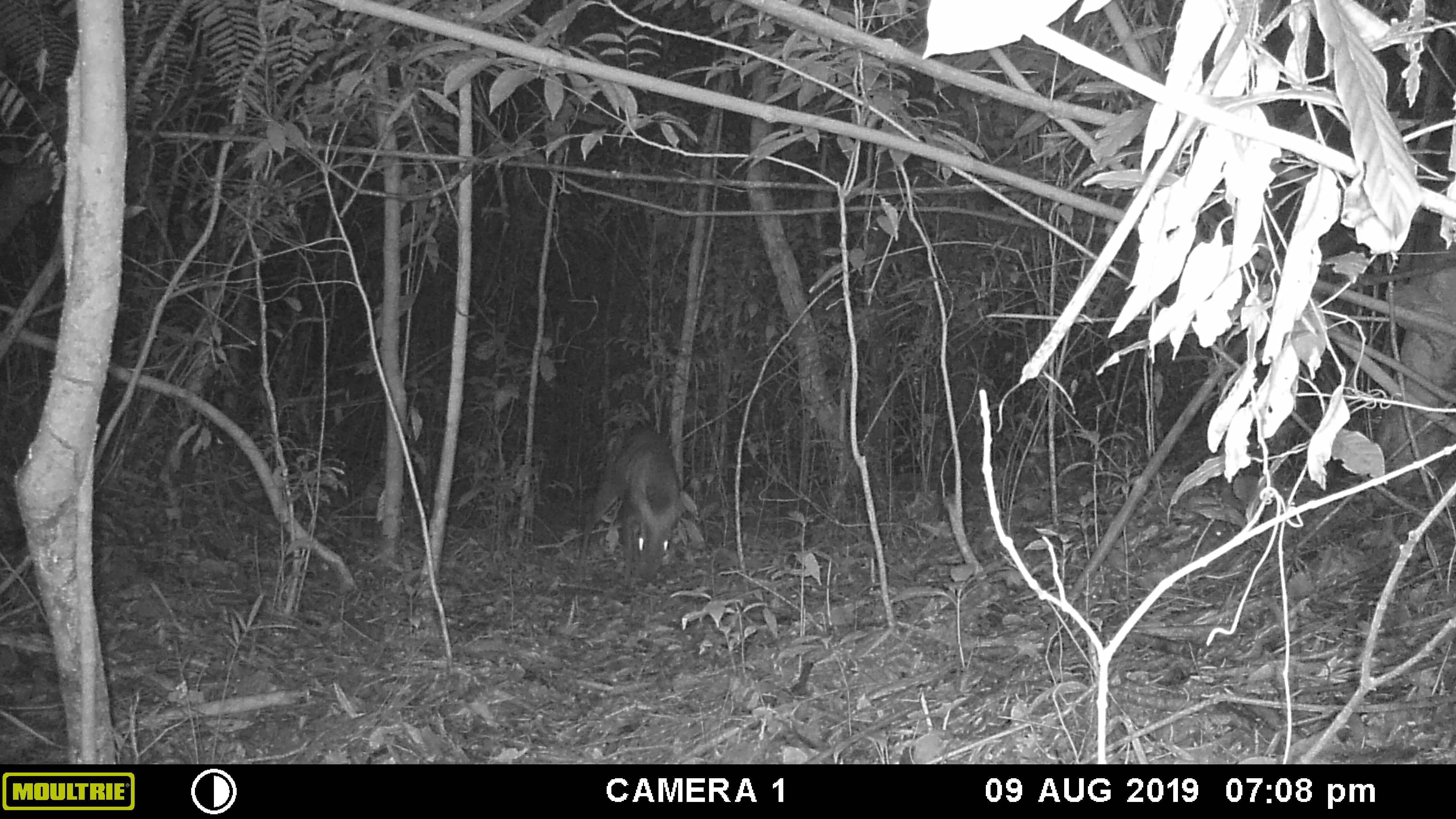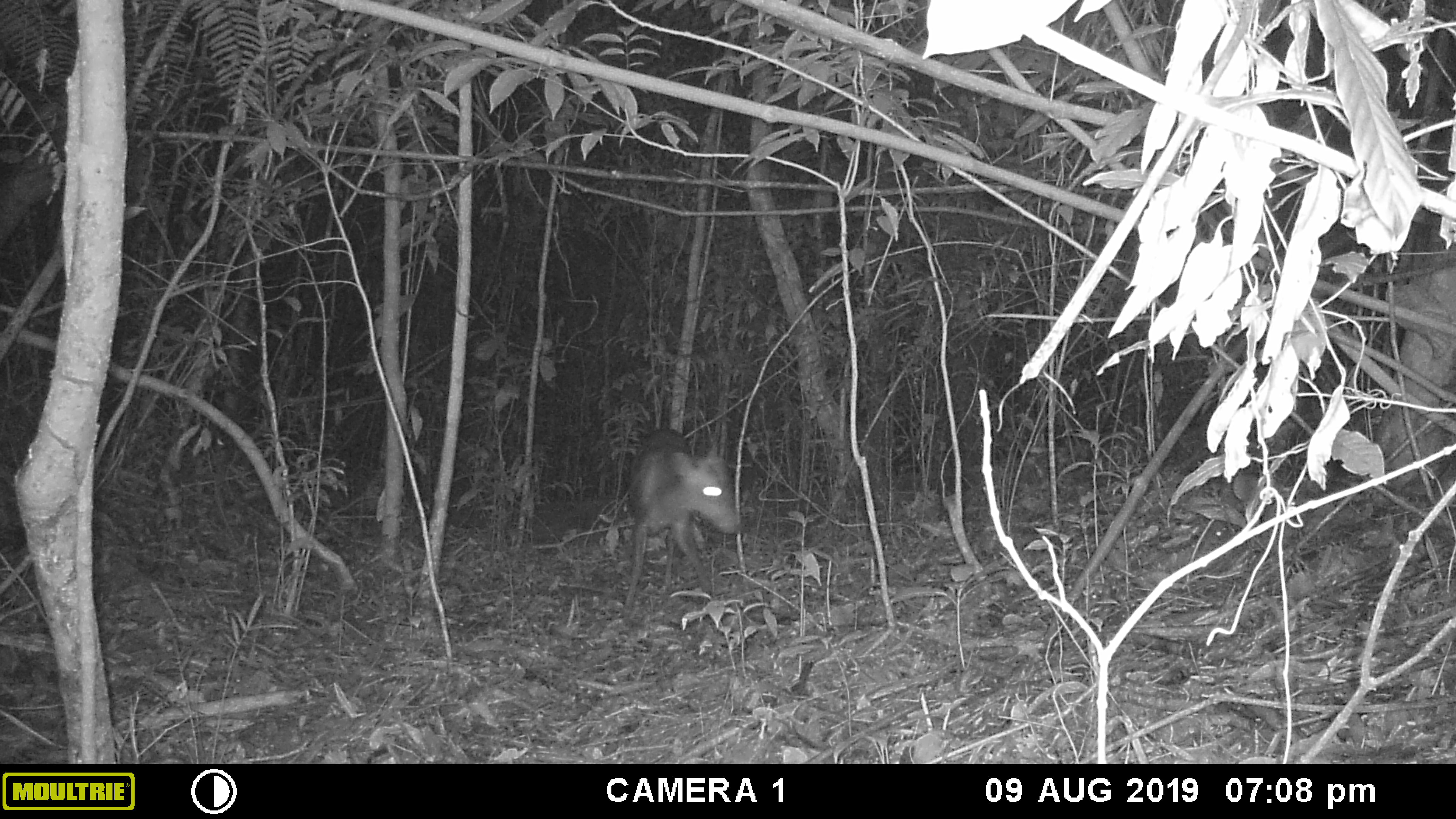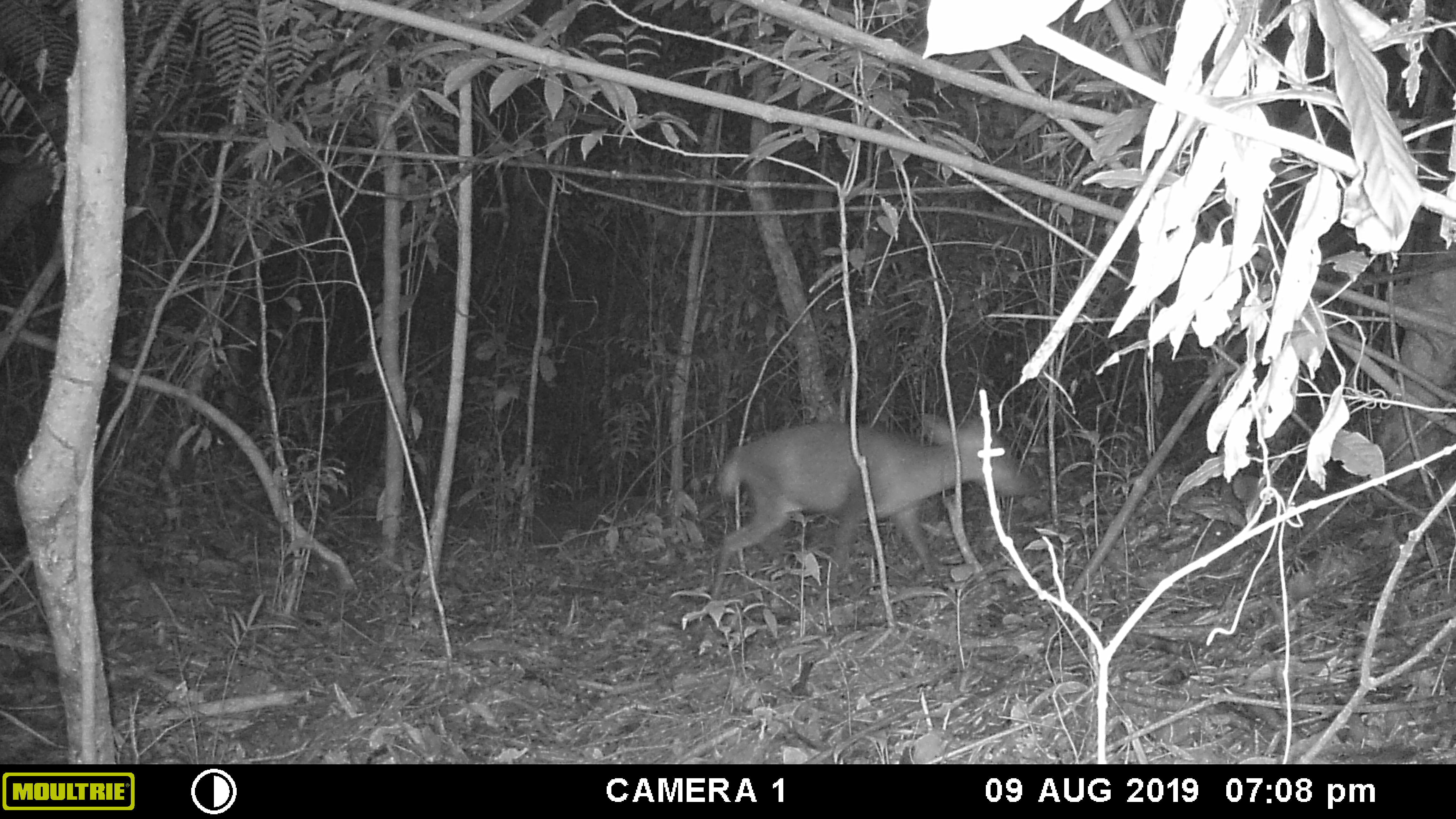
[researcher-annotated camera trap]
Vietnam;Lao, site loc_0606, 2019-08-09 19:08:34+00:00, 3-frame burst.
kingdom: Animalia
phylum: Chordata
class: Mammalia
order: Artiodactyla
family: Cervidae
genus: Muntiacus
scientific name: Muntiacus rooseveltorum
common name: roosevelt's muntjac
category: roosevelts muntjac group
Roosevelts muntjac group (roosevelt's muntjac) (Muntiacus rooseveltorum). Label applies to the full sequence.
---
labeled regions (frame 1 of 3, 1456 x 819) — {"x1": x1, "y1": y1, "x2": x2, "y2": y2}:
roosevelts muntjac group: {"x1": 576, "y1": 423, "x2": 688, "y2": 593}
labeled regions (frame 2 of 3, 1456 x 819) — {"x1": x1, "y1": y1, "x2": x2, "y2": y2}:
roosevelts muntjac group: {"x1": 621, "y1": 428, "x2": 741, "y2": 608}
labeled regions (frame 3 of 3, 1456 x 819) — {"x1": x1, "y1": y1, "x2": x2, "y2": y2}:
roosevelts muntjac group: {"x1": 708, "y1": 413, "x2": 1029, "y2": 602}